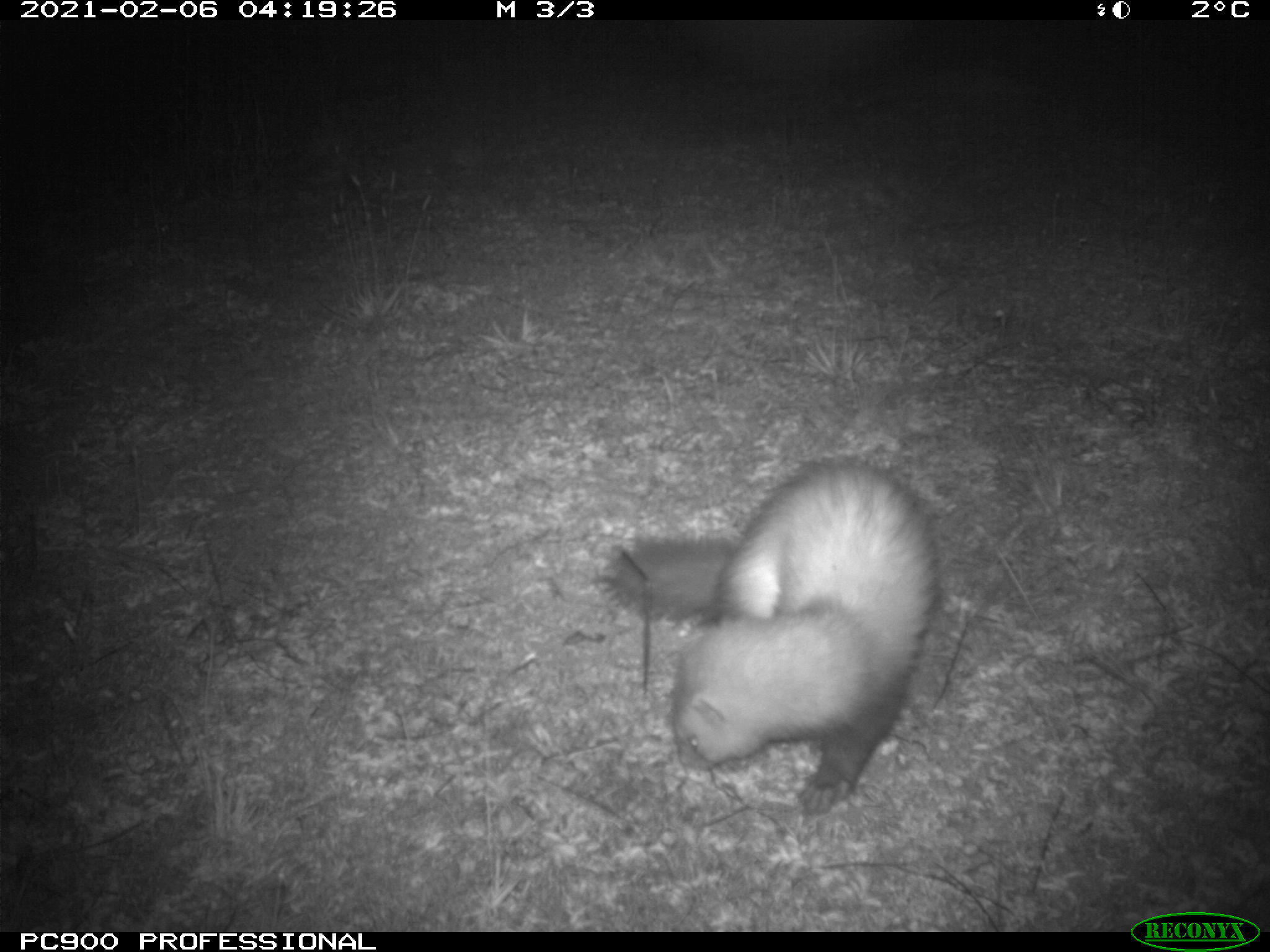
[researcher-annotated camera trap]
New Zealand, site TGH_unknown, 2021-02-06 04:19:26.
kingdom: Animalia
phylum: Chordata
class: Mammalia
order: Carnivora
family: Mustelidae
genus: Mustela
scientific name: Mustela furo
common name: ferret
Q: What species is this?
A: Ferret (Mustela furo).